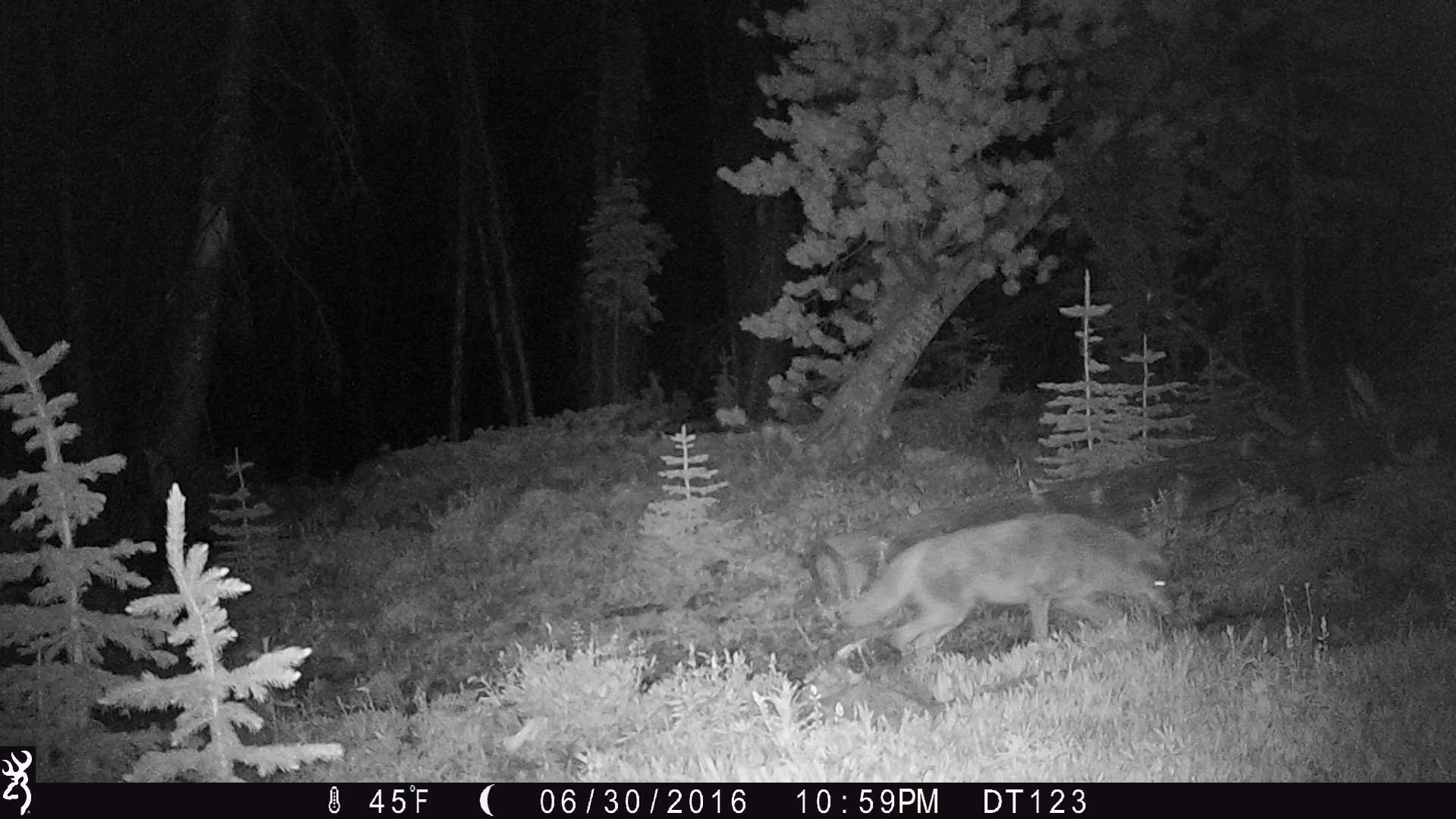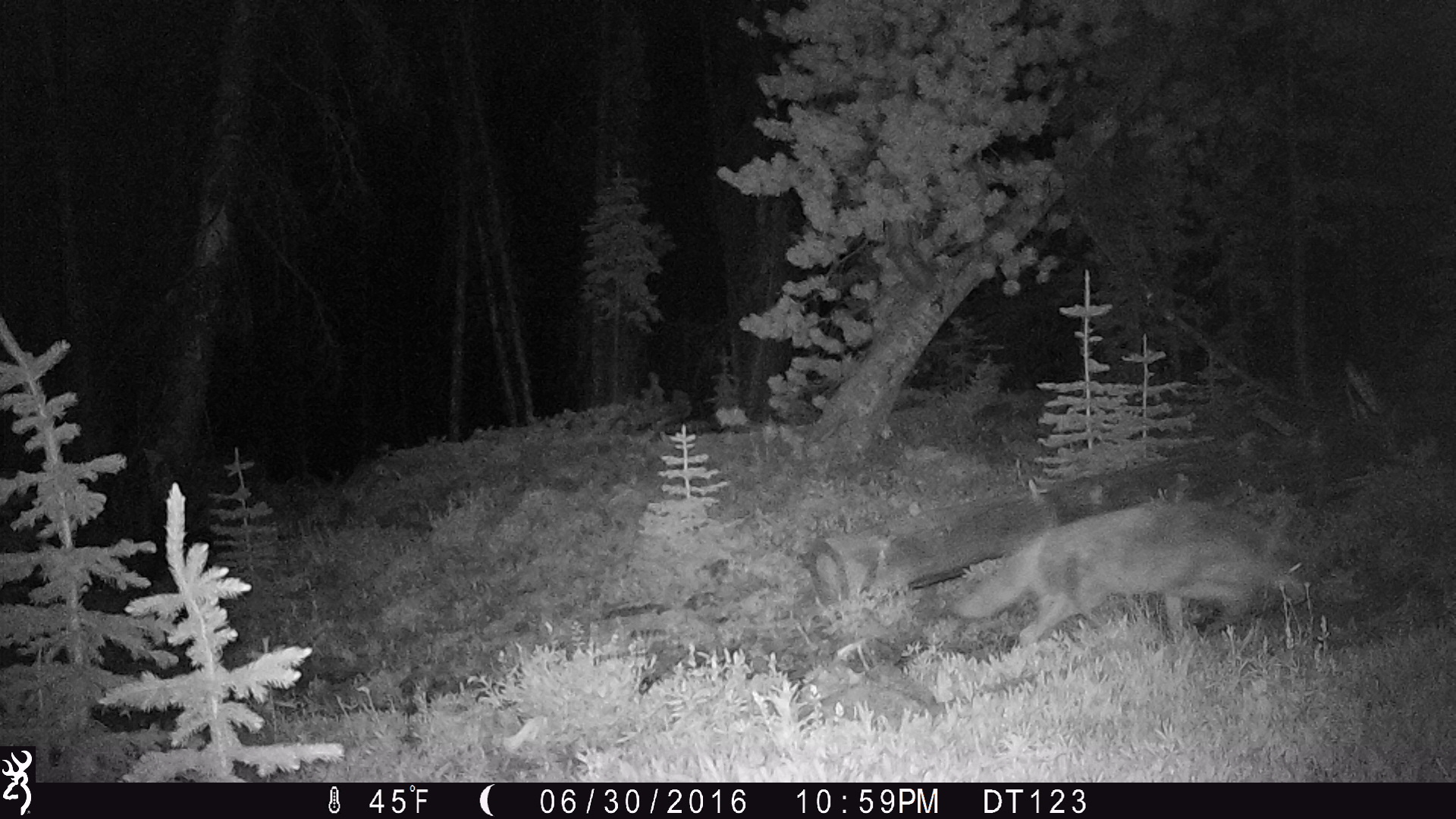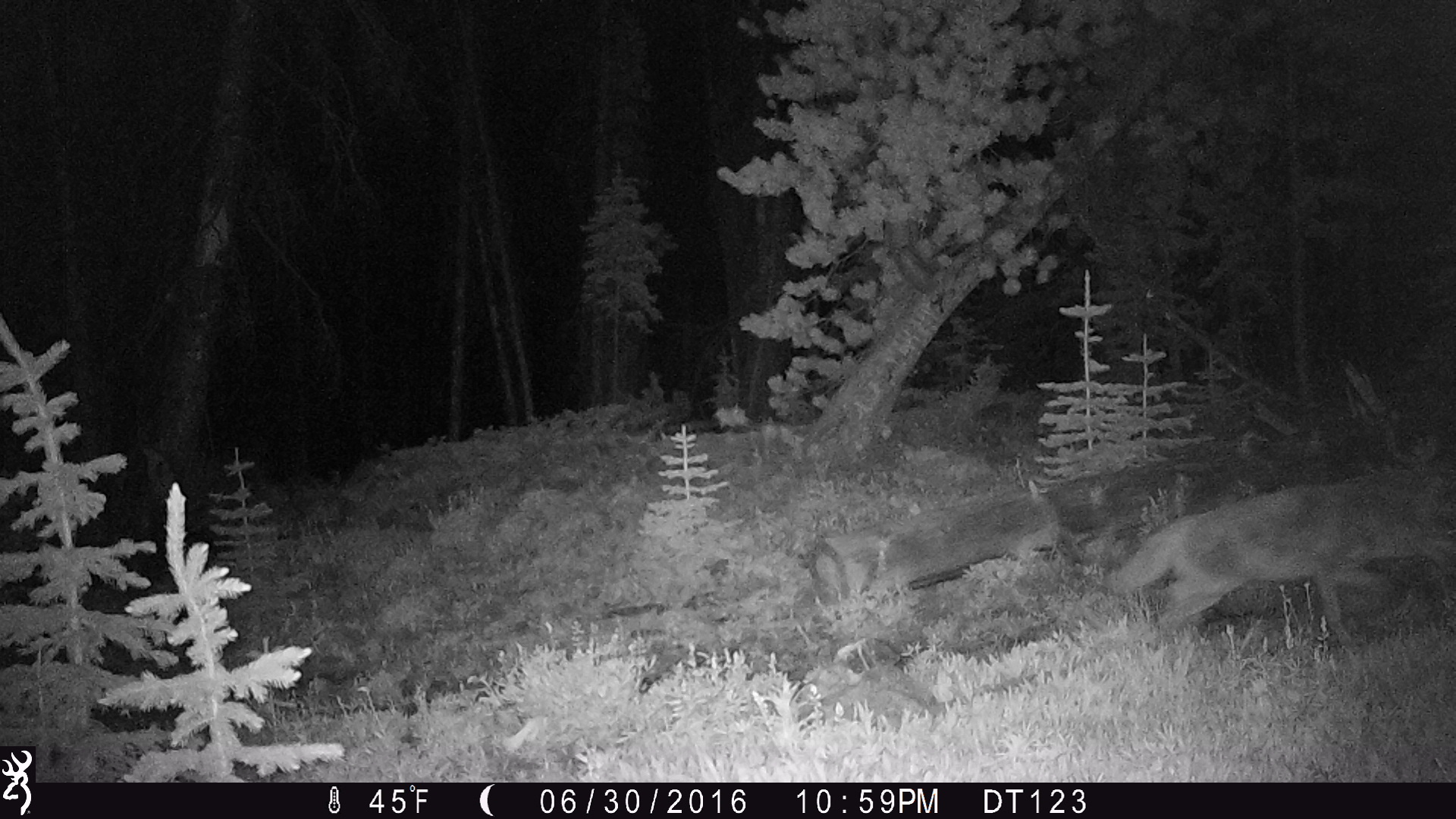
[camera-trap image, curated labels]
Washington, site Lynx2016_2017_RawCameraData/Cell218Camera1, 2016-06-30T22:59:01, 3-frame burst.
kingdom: Animalia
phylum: Chordata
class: Mammalia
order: Carnivora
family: Canidae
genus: Canis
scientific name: Canis latrans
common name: coyote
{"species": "Canis latrans (coyote)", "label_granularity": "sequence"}